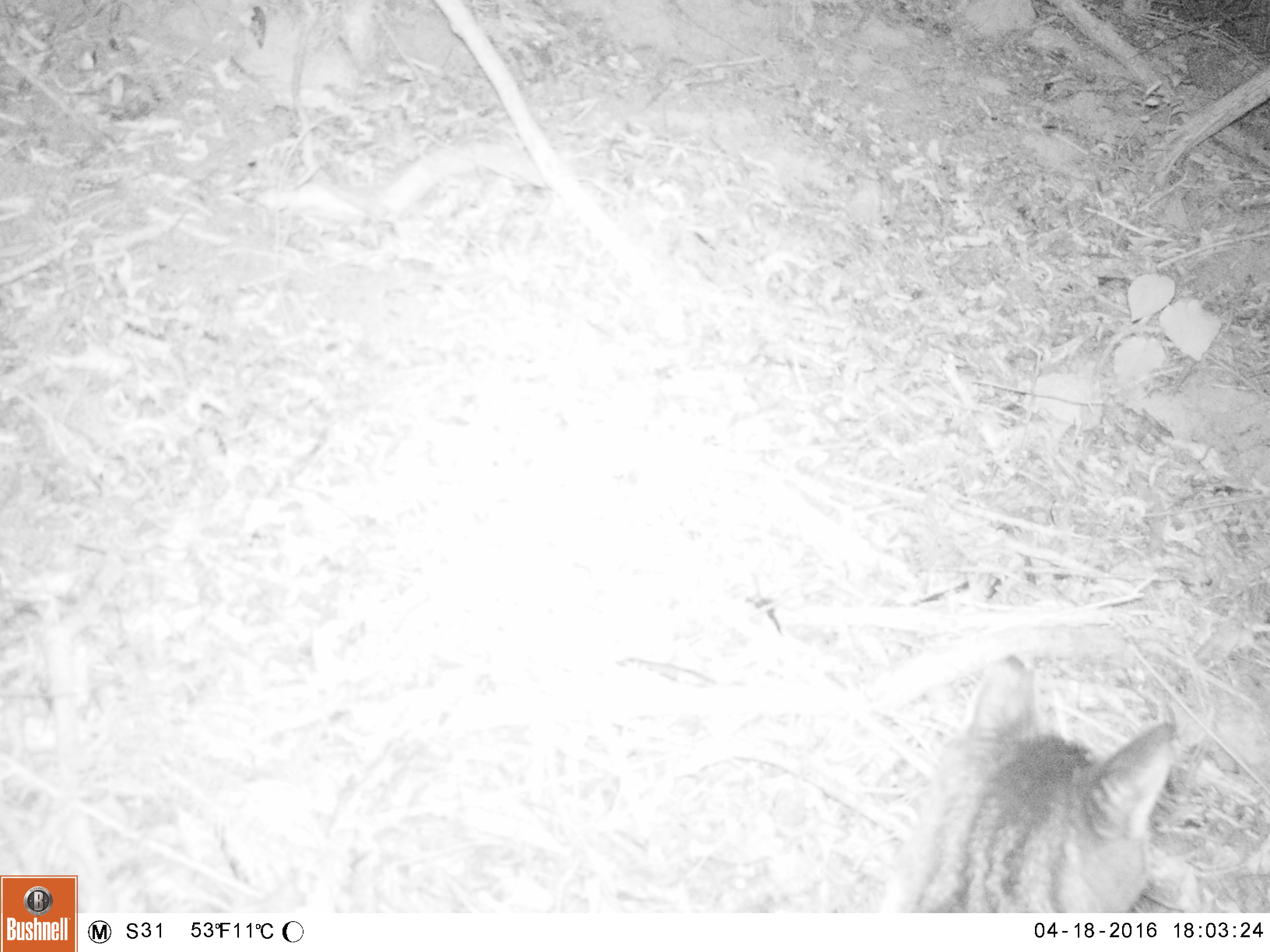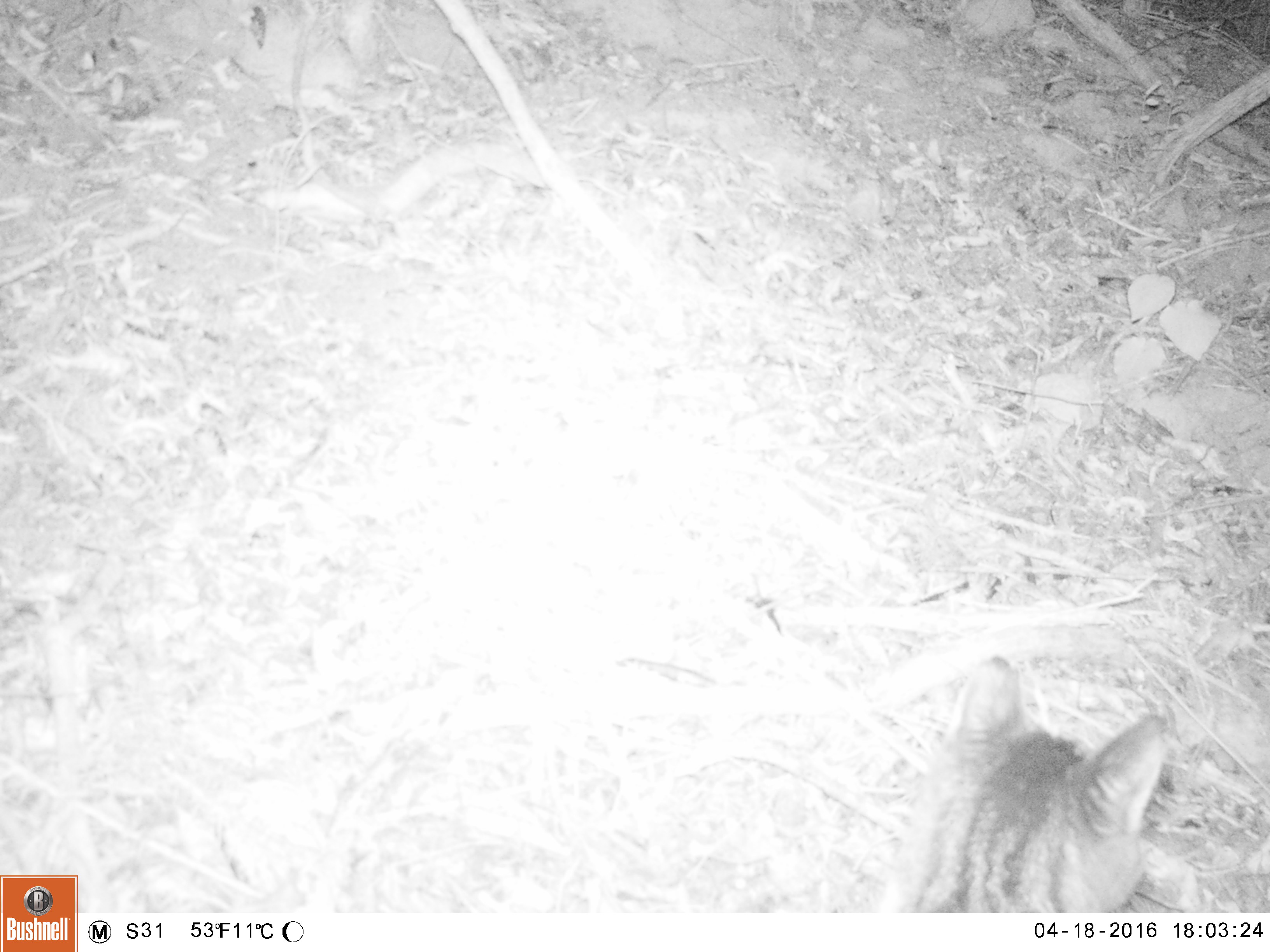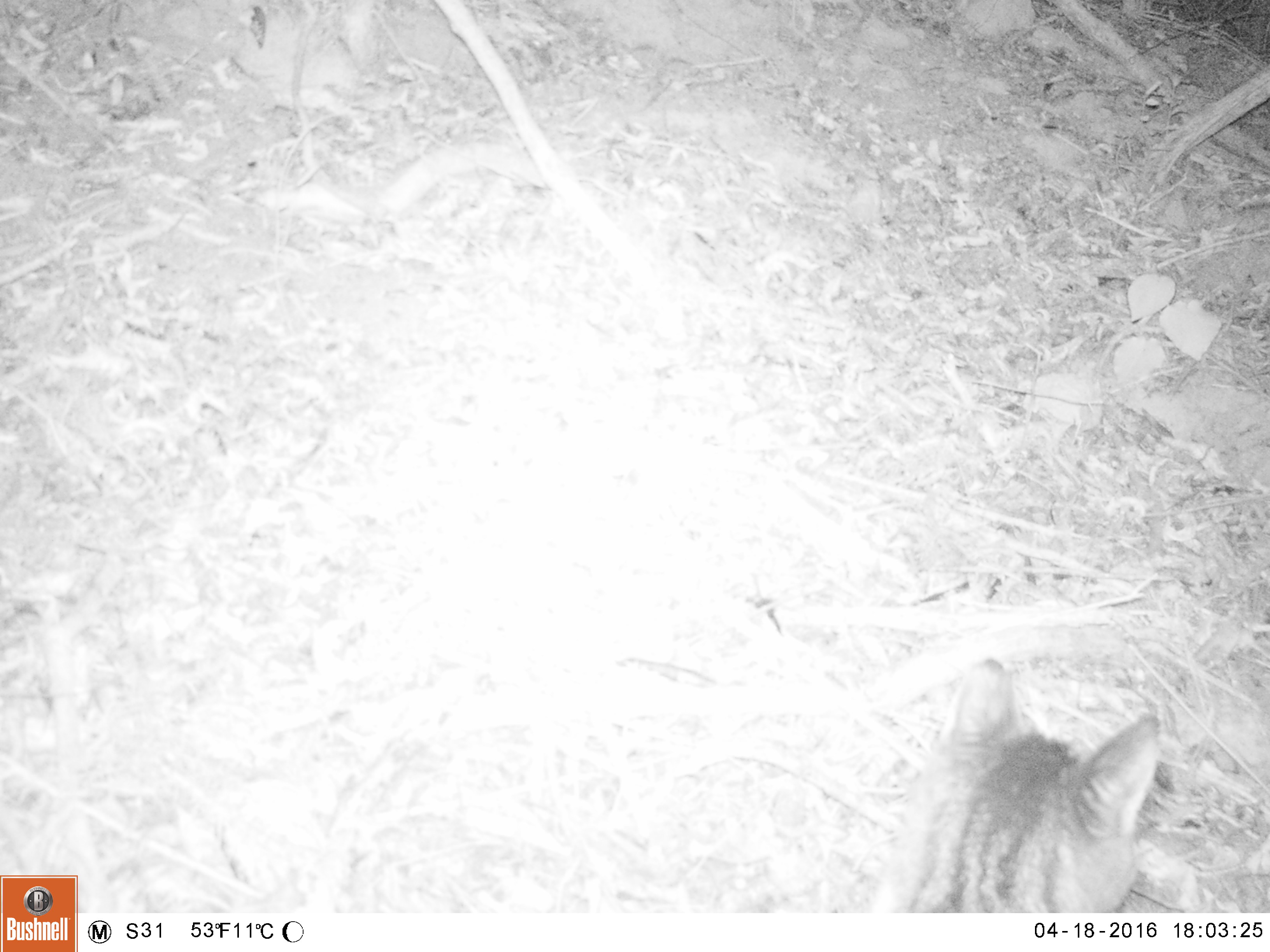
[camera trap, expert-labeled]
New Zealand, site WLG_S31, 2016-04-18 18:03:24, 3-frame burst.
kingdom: Animalia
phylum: Chordata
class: Mammalia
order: Carnivora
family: Felidae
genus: Felis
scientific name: Felis catus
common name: domestic cat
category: cat